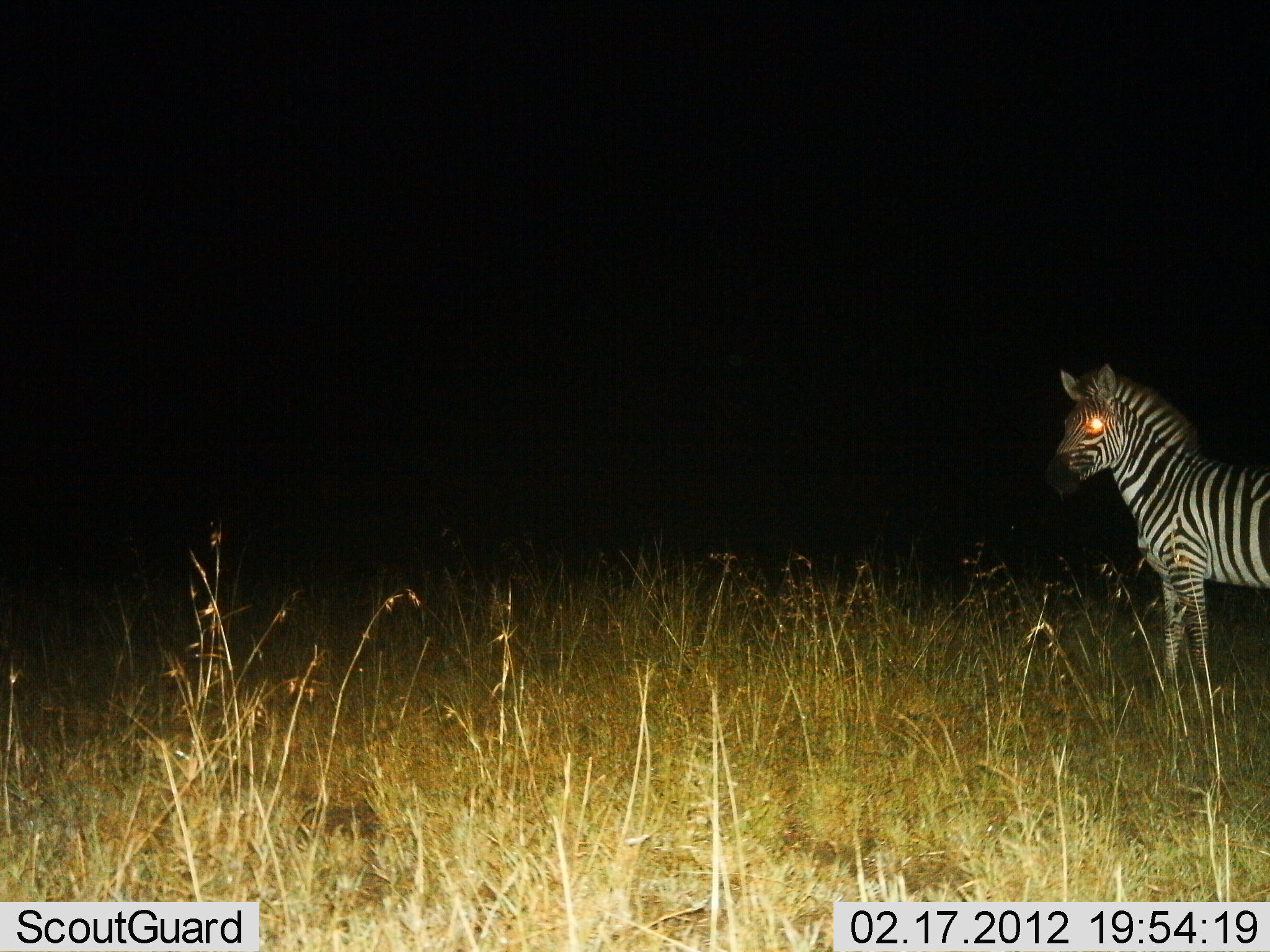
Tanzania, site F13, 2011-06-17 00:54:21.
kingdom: Animalia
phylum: Chordata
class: Mammalia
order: Perissodactyla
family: Equidae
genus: Equus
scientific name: Equus quagga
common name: plains zebra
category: zebra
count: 1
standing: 92%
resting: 0%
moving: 8%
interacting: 0%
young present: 0%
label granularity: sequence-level